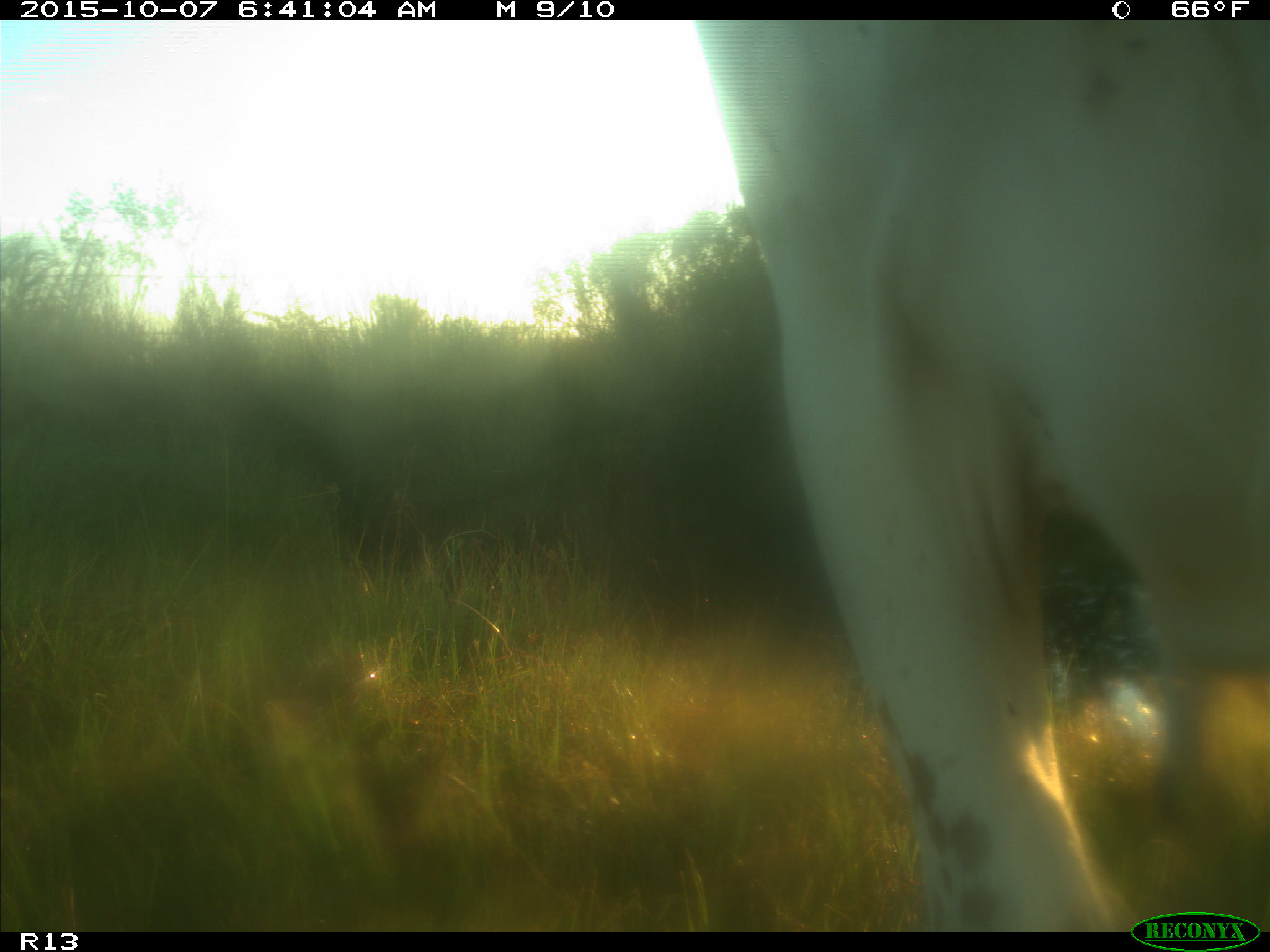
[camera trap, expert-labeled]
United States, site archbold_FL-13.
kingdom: Animalia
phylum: Chordata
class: Mammalia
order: Artiodactyla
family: Bovidae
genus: Bos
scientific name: Bos taurus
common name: domestic cow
Bos taurus (domestic cow).